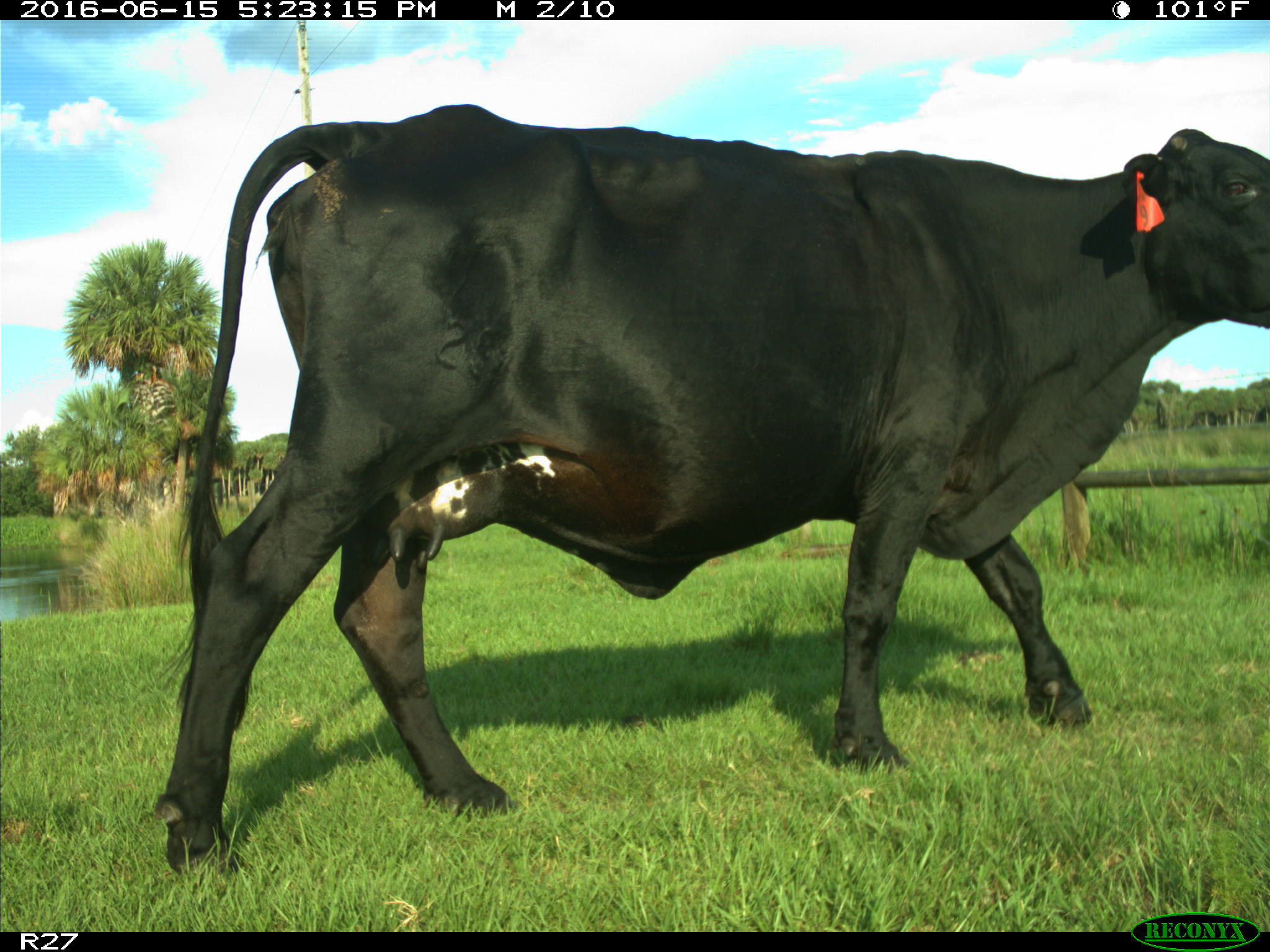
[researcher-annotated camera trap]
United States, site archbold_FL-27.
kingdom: Animalia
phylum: Chordata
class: Mammalia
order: Artiodactyla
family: Bovidae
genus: Bos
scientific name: Bos taurus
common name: domestic cow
Bos taurus (domestic cow).